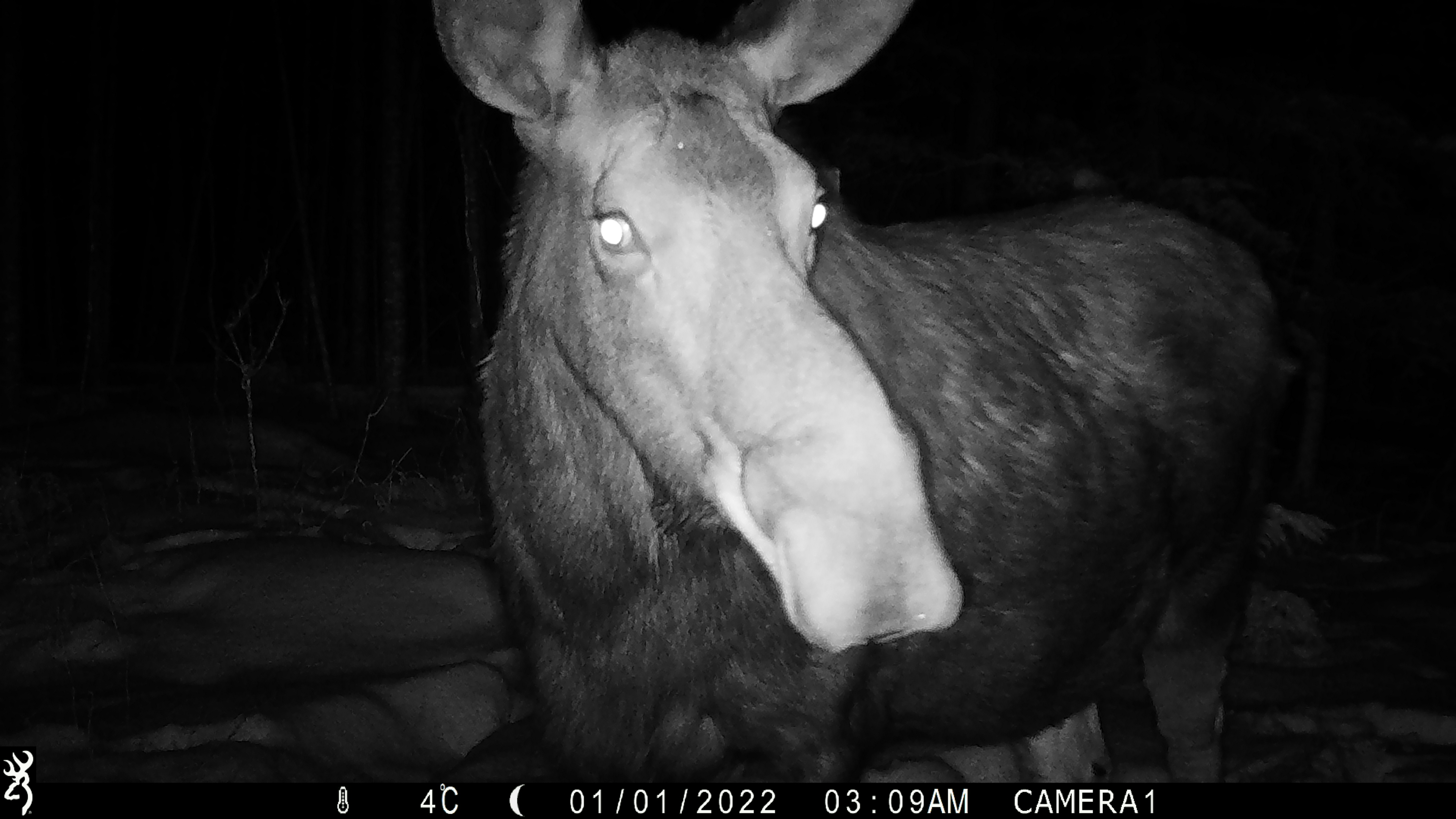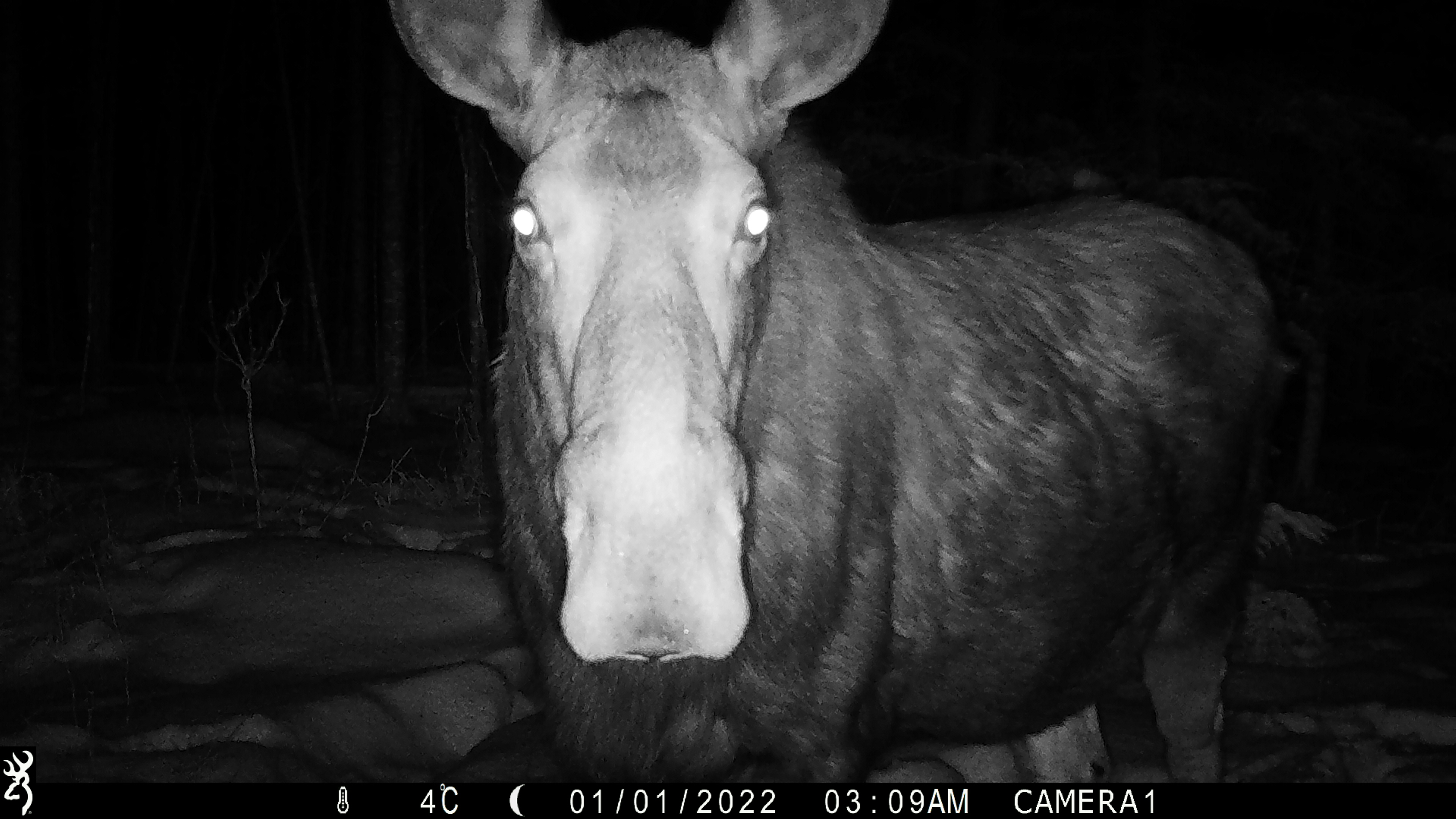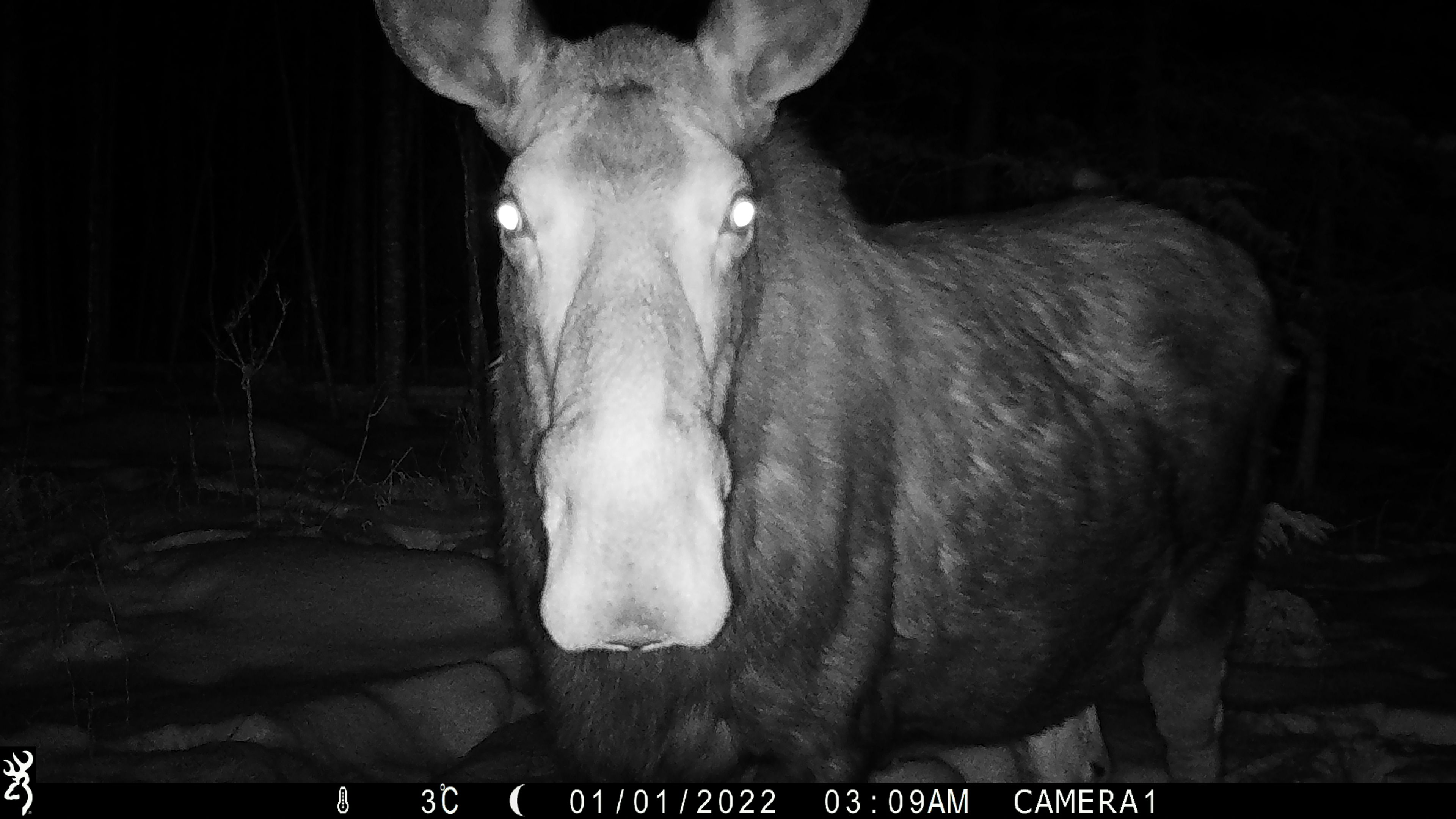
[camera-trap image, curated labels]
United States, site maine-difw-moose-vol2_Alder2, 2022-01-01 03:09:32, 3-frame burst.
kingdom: Animalia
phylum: Chordata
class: Mammalia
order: Artiodactyla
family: Cervidae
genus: Alces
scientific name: Alces alces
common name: moose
Moose (Alces alces).